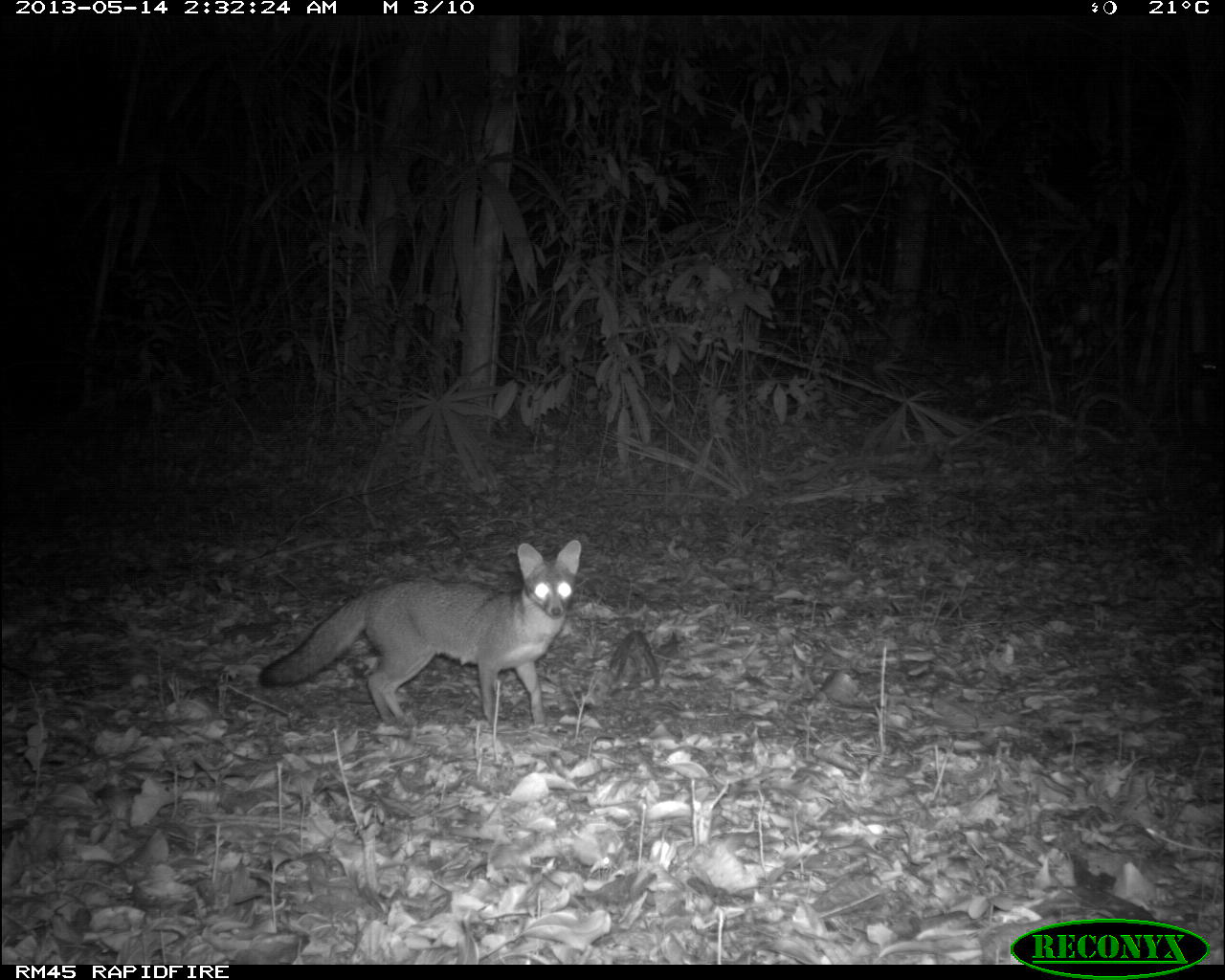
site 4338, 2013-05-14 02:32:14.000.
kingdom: Animalia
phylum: Chordata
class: Mammalia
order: Carnivora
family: Canidae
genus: Urocyon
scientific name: Urocyon cinereoargenteus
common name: gray fox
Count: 1.